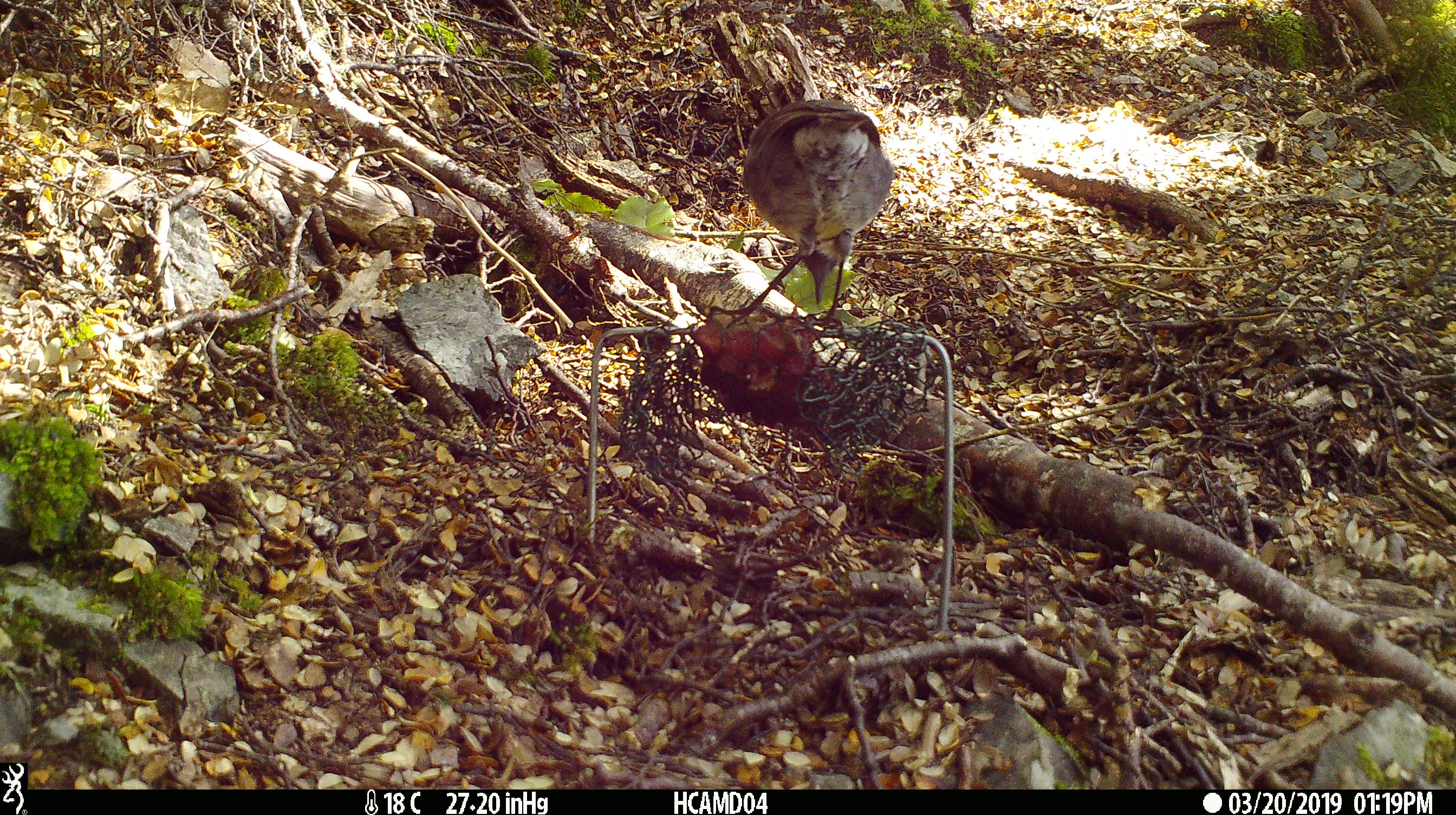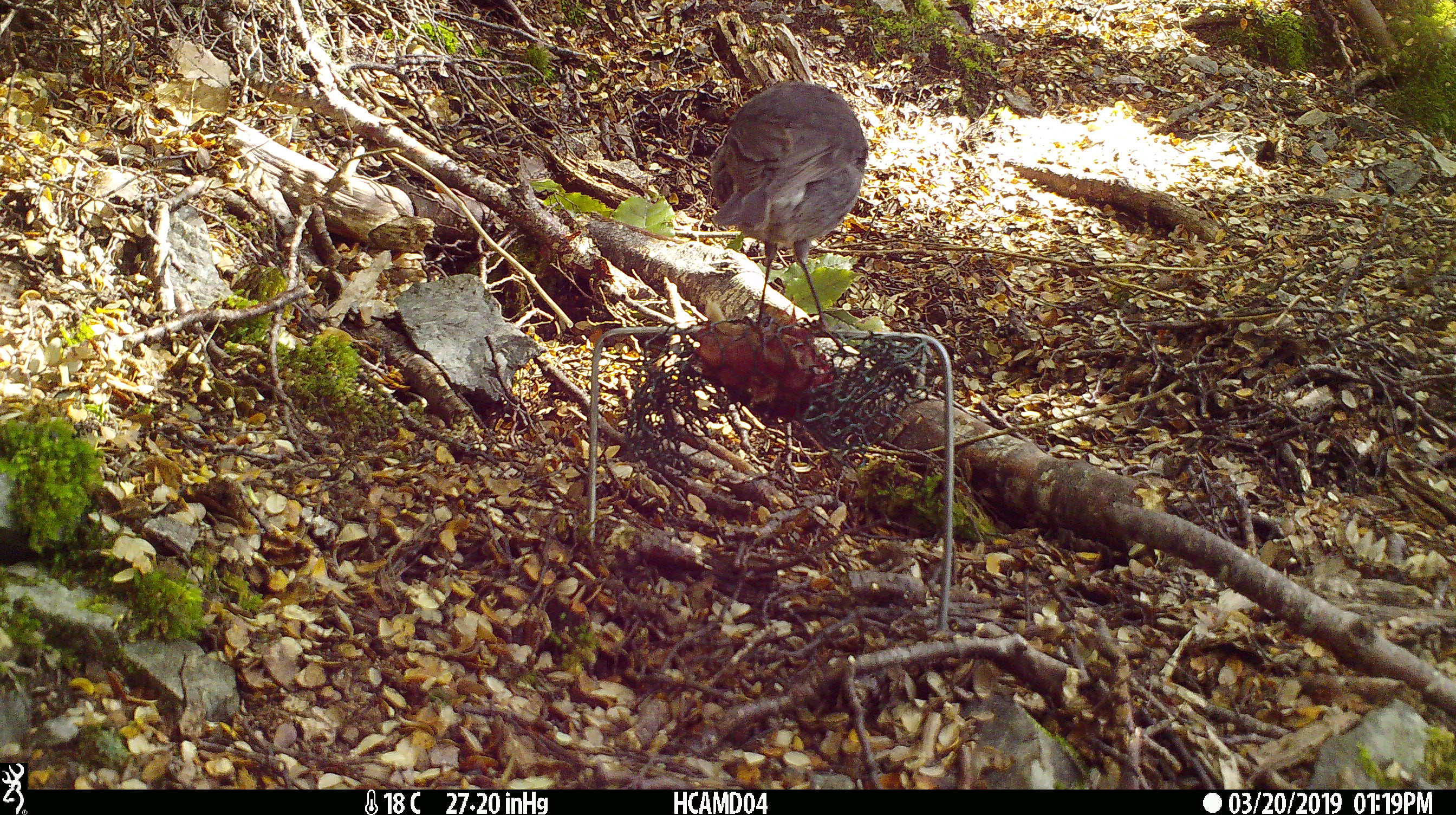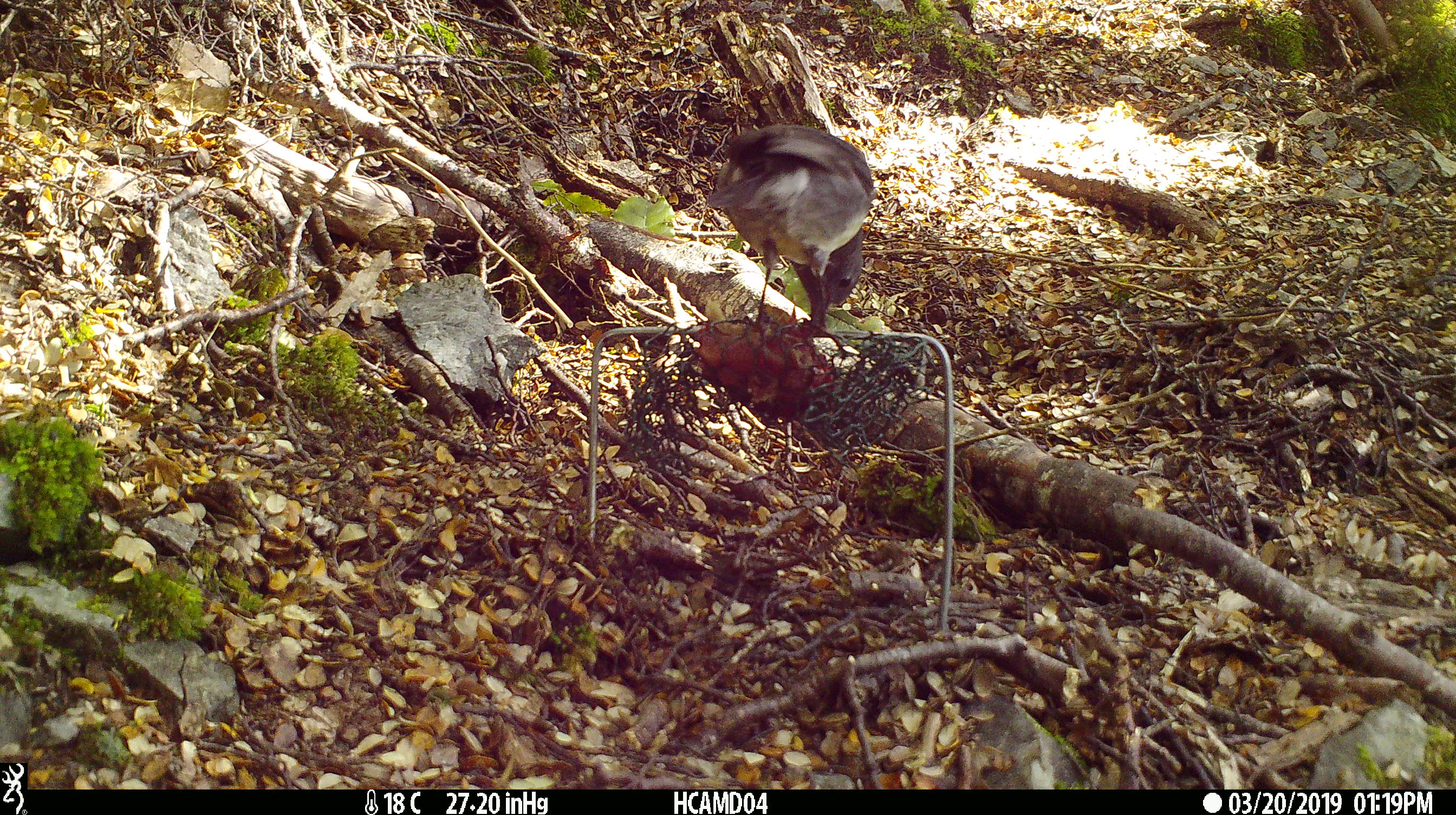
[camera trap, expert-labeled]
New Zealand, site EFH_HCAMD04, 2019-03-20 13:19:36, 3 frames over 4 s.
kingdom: Animalia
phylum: Chordata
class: Aves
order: Passeriformes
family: Petroicidae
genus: Petroica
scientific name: Petroica australis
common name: new zealand robin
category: robin